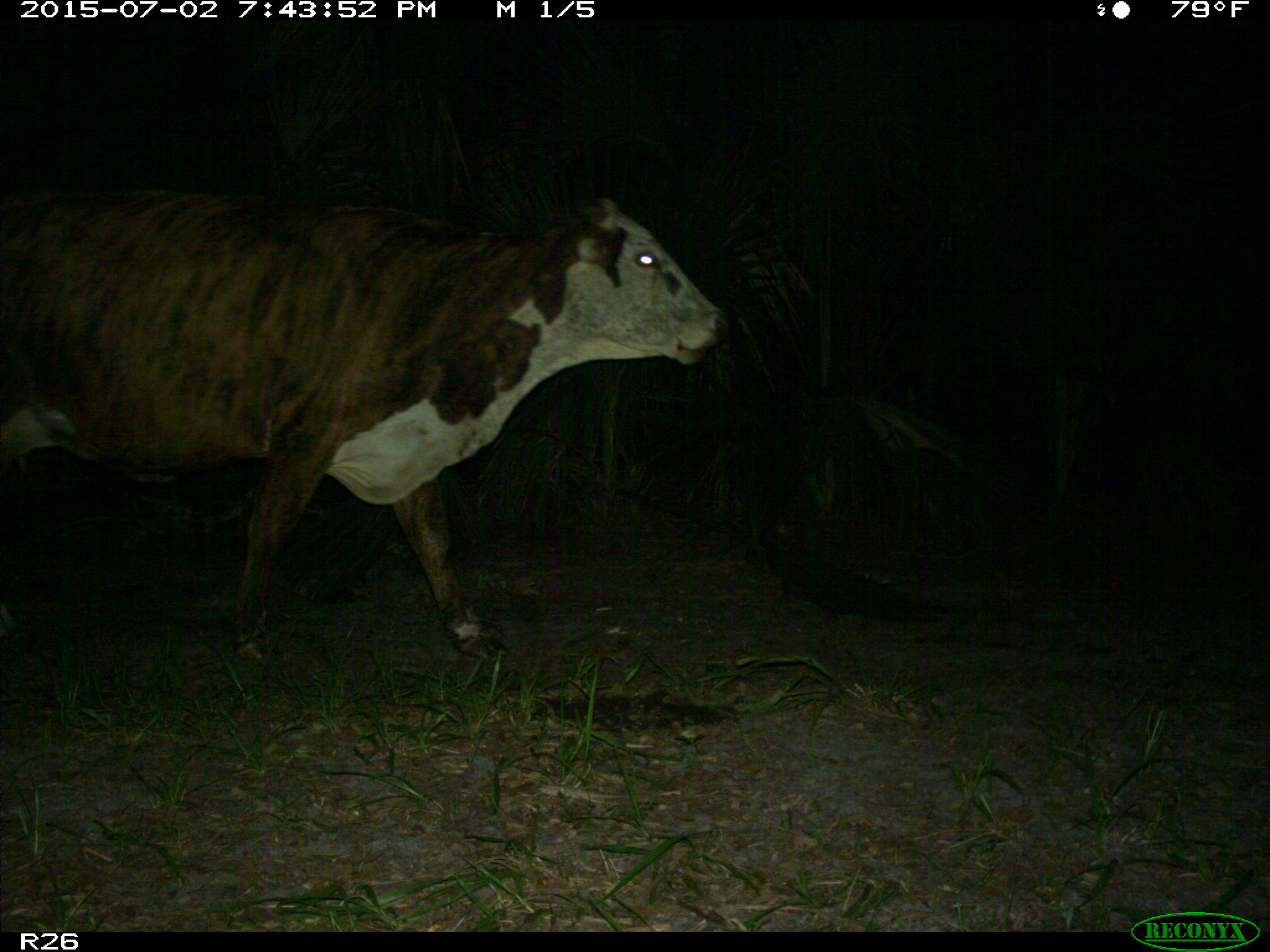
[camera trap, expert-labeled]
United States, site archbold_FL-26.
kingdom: Animalia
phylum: Chordata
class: Mammalia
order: Artiodactyla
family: Bovidae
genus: Bos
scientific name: Bos taurus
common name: domestic cow